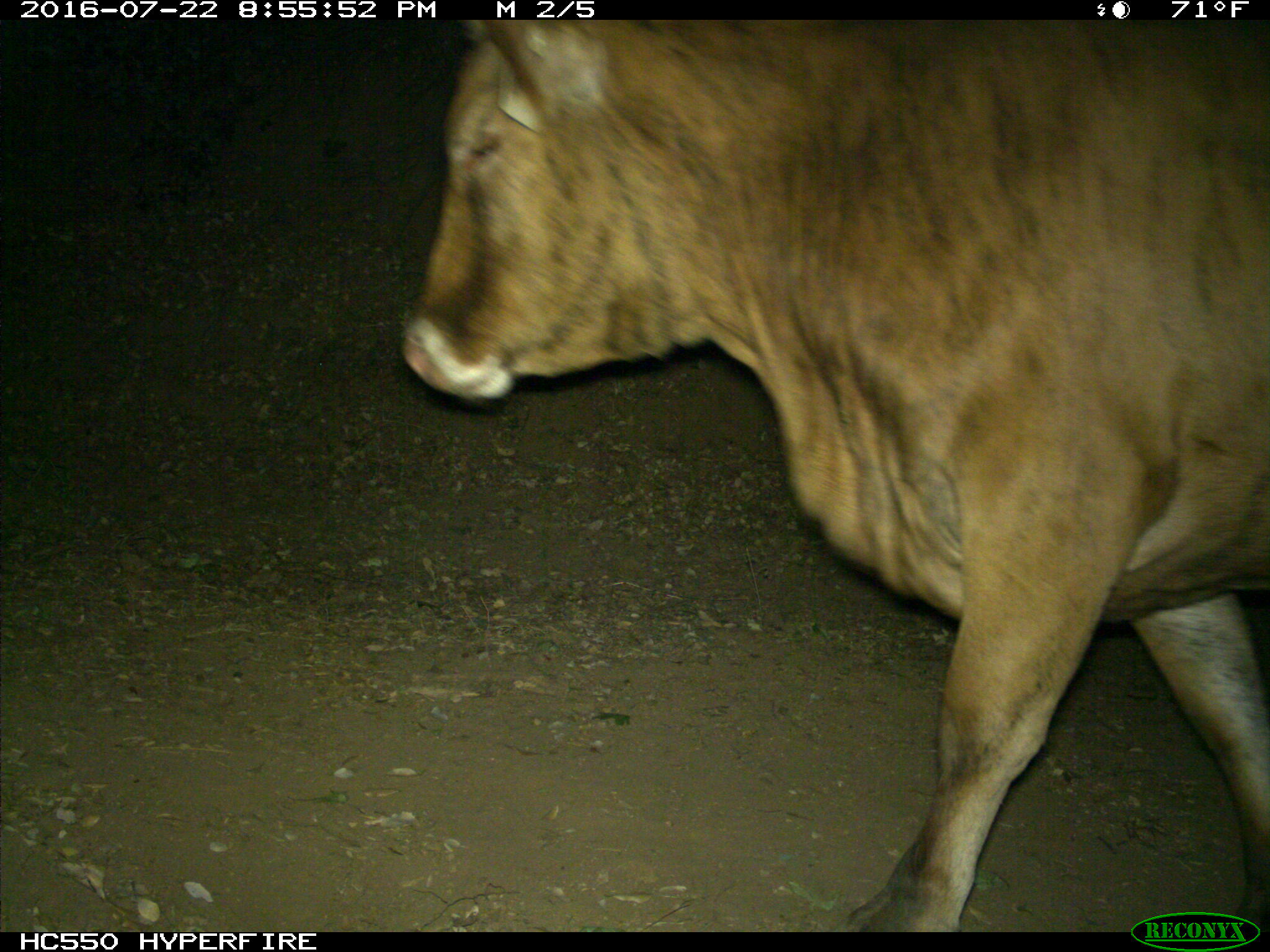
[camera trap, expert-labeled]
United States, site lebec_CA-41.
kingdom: Animalia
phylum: Chordata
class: Mammalia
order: Artiodactyla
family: Bovidae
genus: Bos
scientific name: Bos taurus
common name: domestic cow